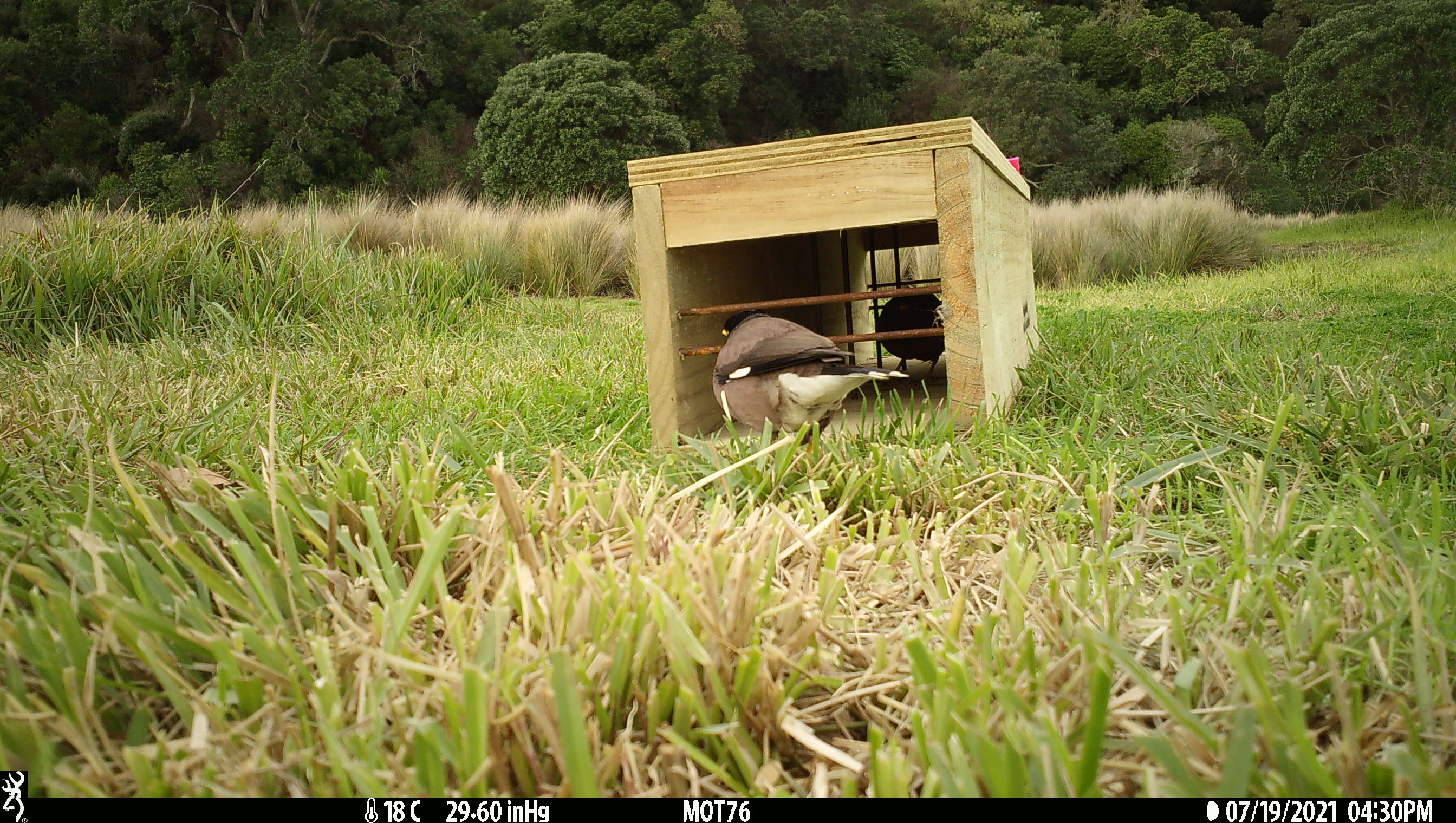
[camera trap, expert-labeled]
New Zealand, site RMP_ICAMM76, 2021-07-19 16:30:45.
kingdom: Animalia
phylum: Chordata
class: Aves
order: Passeriformes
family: Sturnidae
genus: Acridotheres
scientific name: Acridotheres tristis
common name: common myna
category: myna